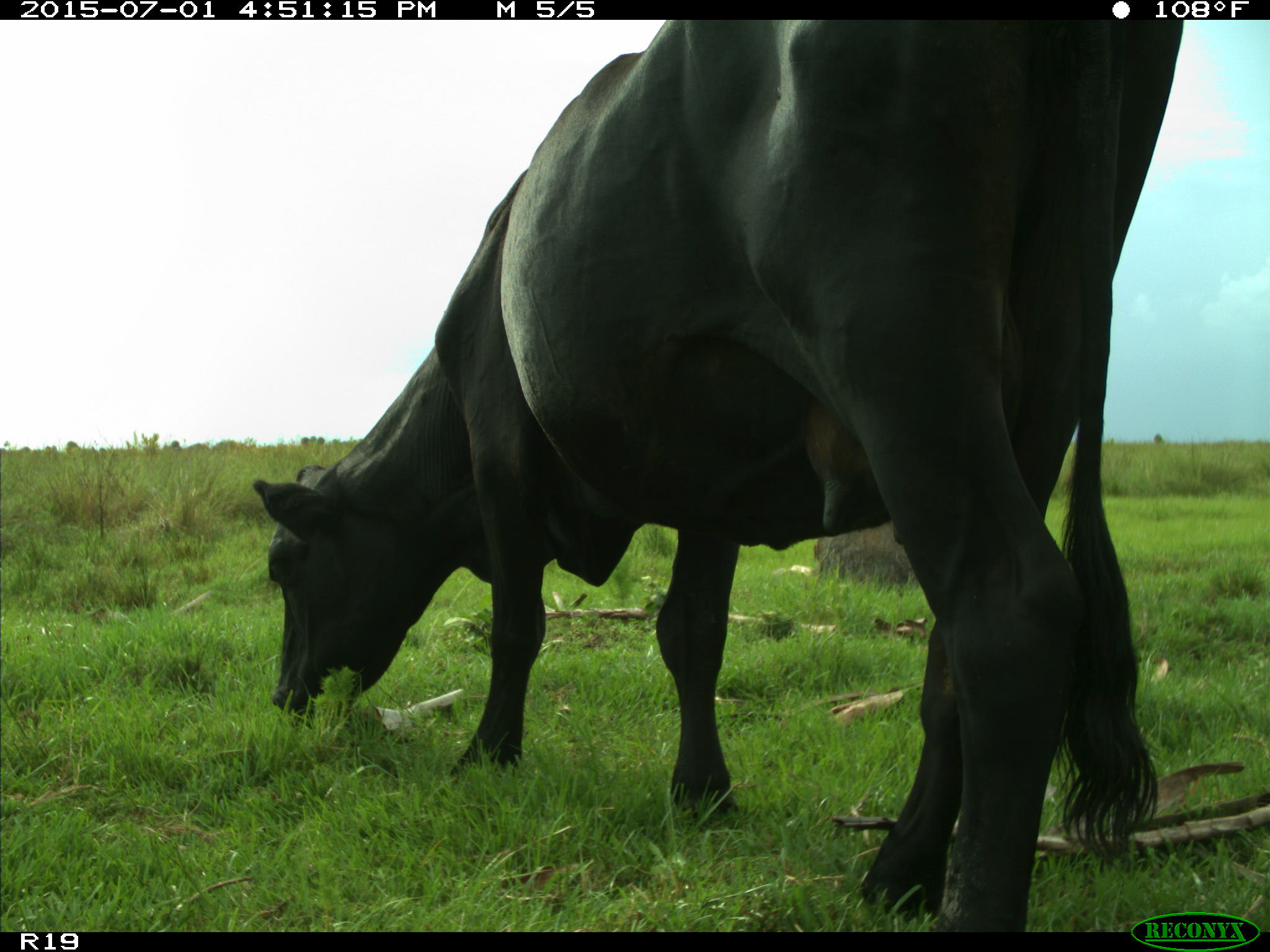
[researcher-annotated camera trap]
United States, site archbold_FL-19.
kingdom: Animalia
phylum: Chordata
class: Mammalia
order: Artiodactyla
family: Bovidae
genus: Bos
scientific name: Bos taurus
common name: domestic cow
Bos taurus (domestic cow).